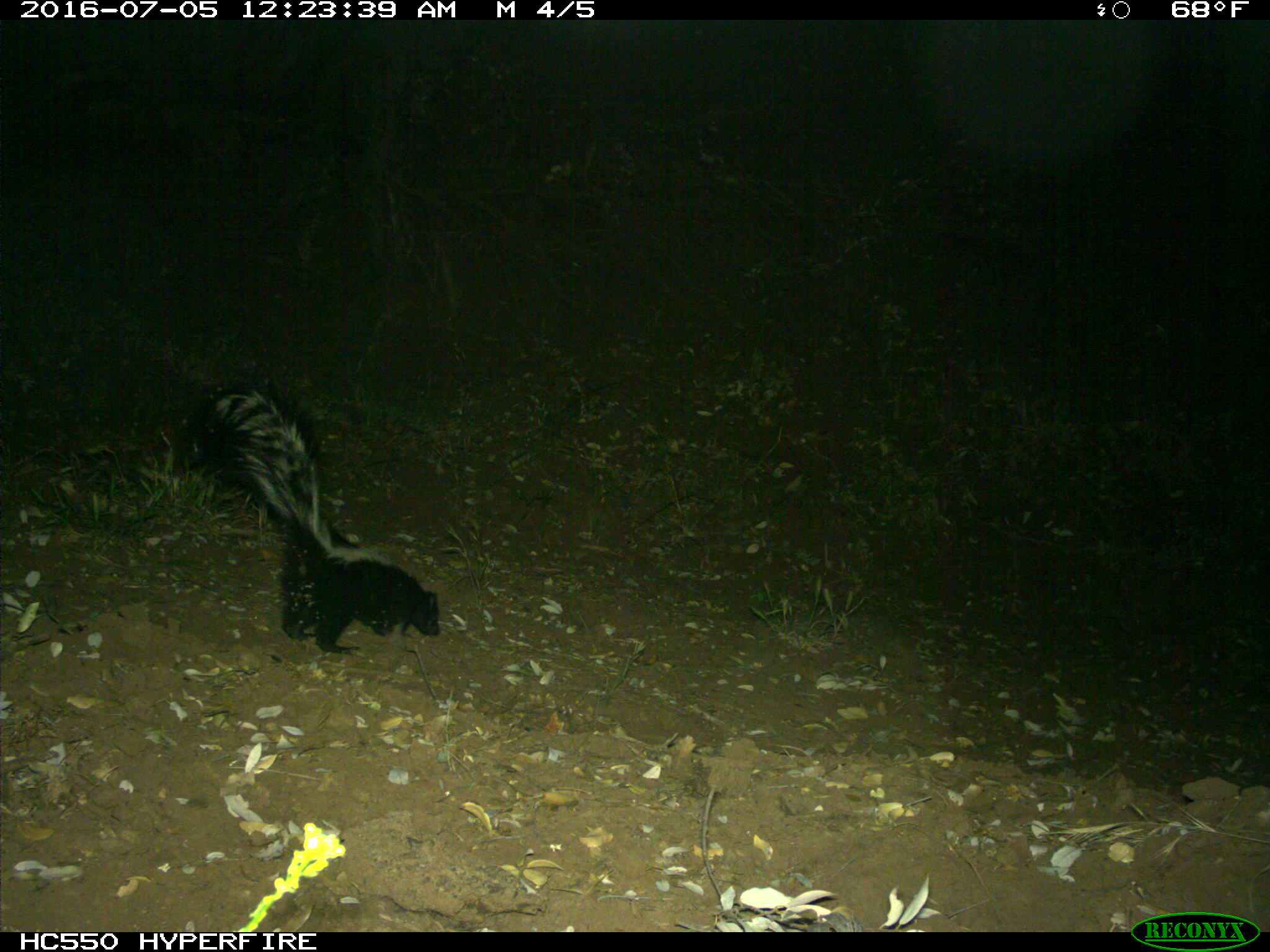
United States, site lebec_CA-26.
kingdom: Animalia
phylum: Chordata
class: Mammalia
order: Carnivora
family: Mephitidae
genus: Mephitis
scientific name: Mephitis mephitis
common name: striped skunk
Mephitis mephitis (striped skunk).